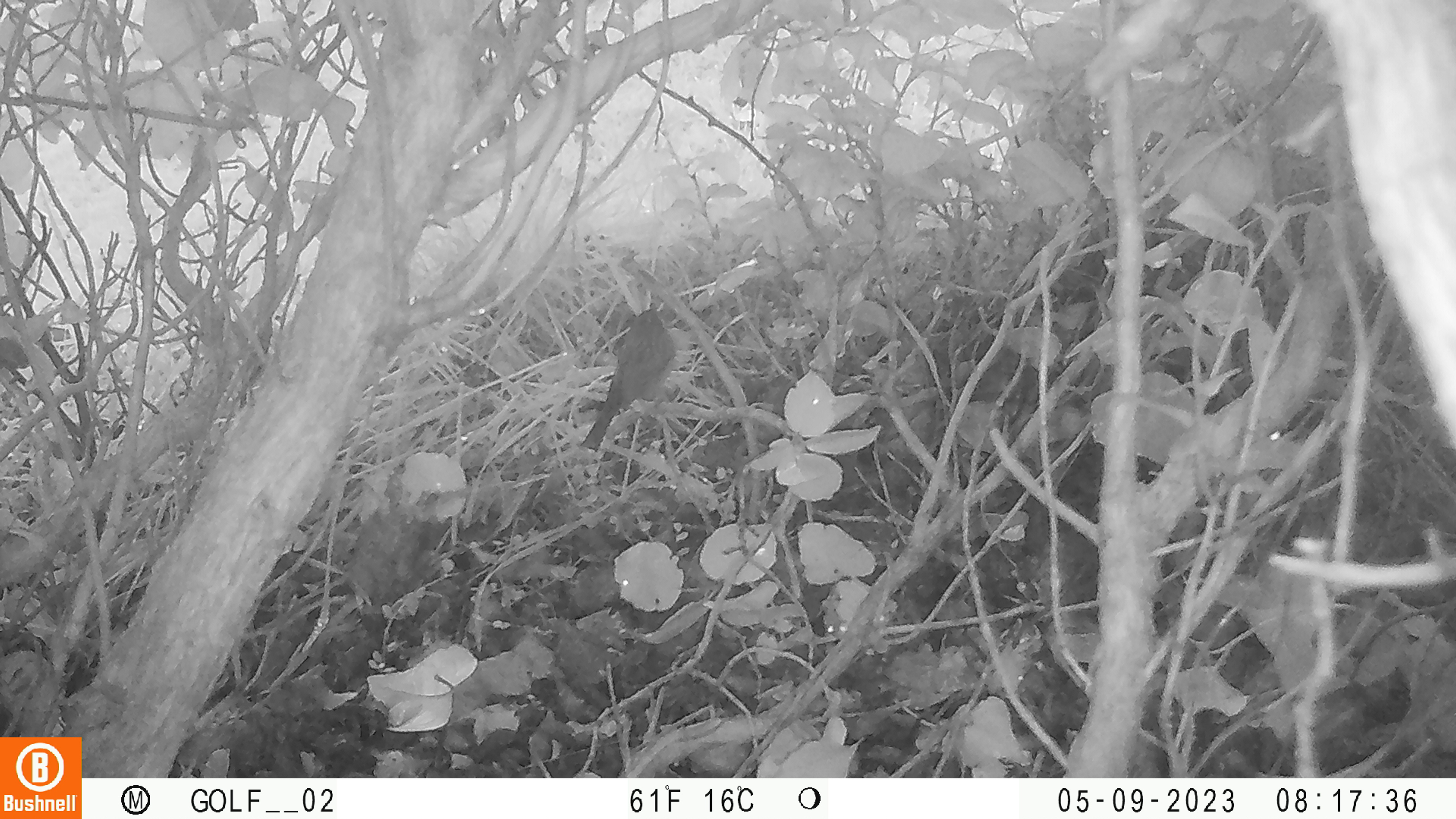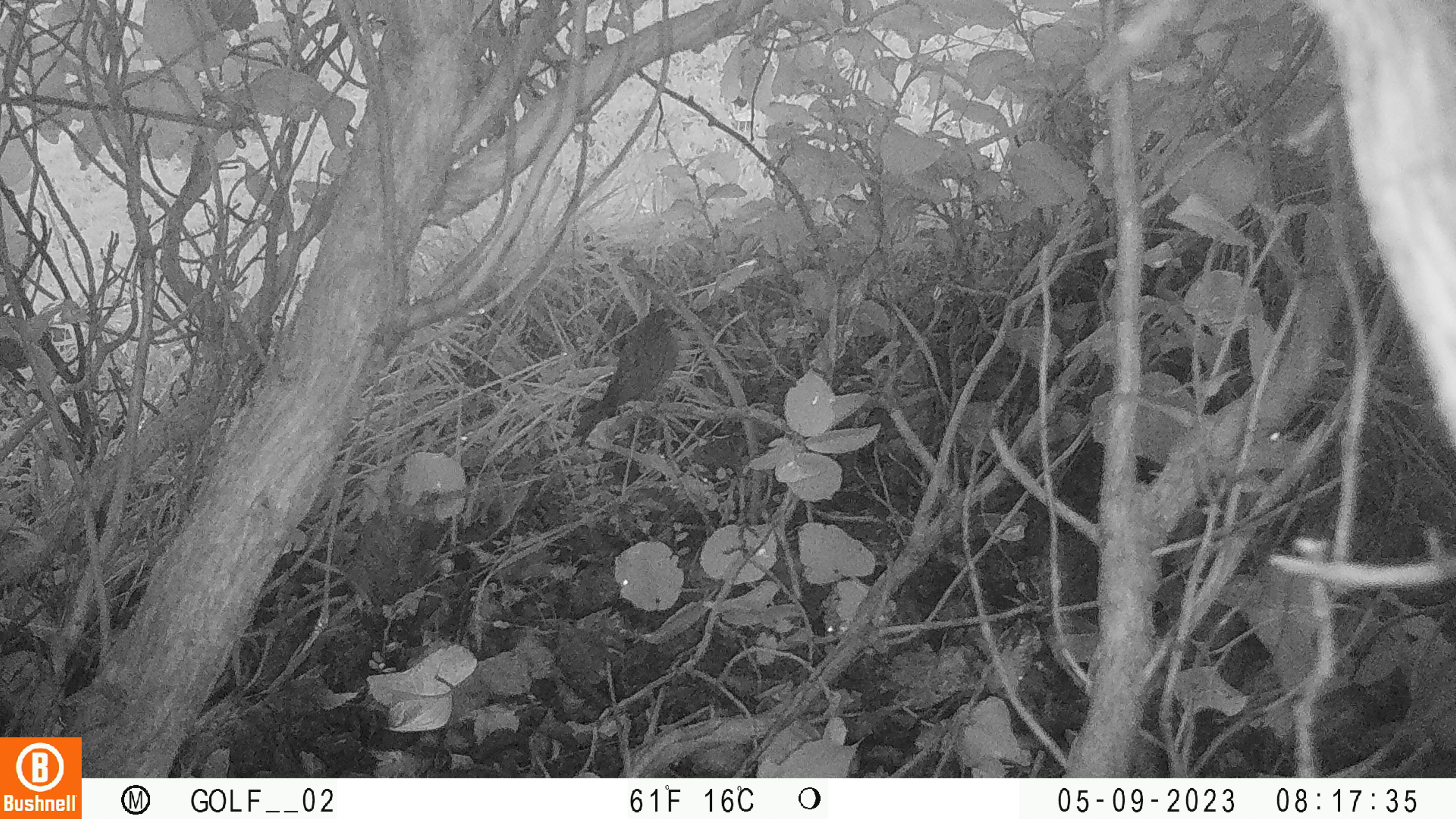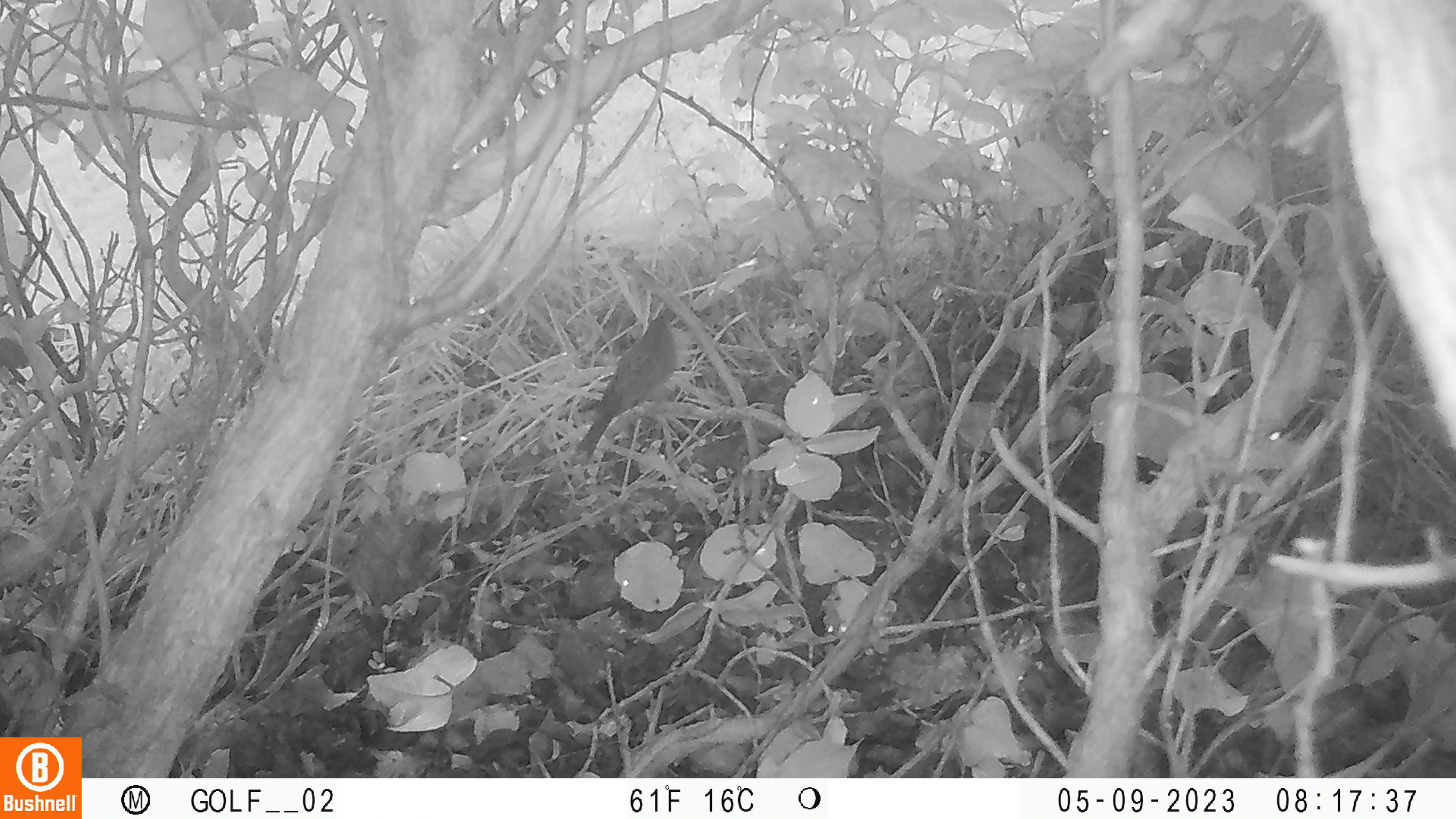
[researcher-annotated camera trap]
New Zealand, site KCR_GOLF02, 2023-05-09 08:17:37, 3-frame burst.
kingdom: Animalia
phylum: Chordata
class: Aves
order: Passeriformes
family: Prunellidae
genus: Prunella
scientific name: Prunella modularis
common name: dunnock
Dunnock (Prunella modularis).